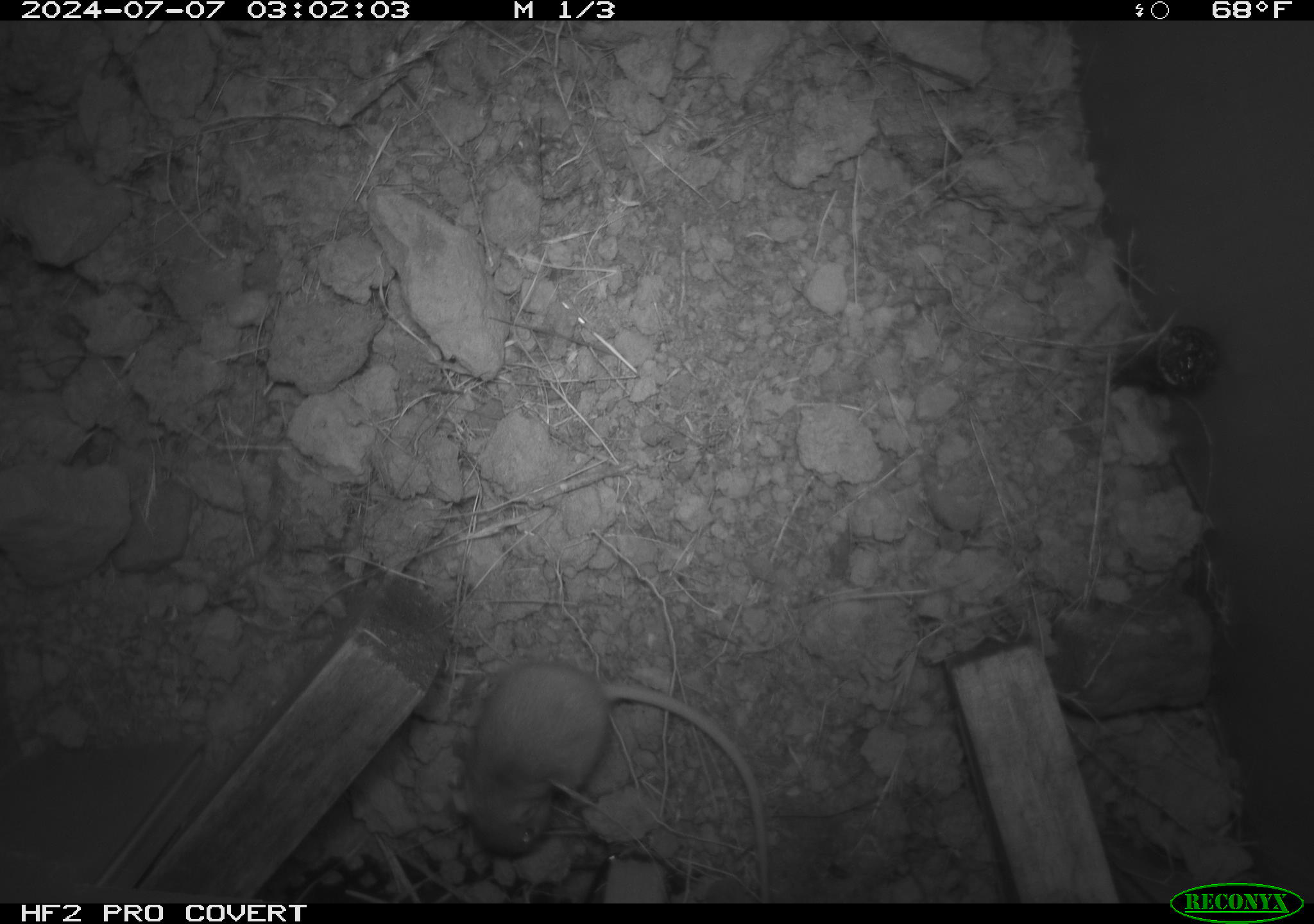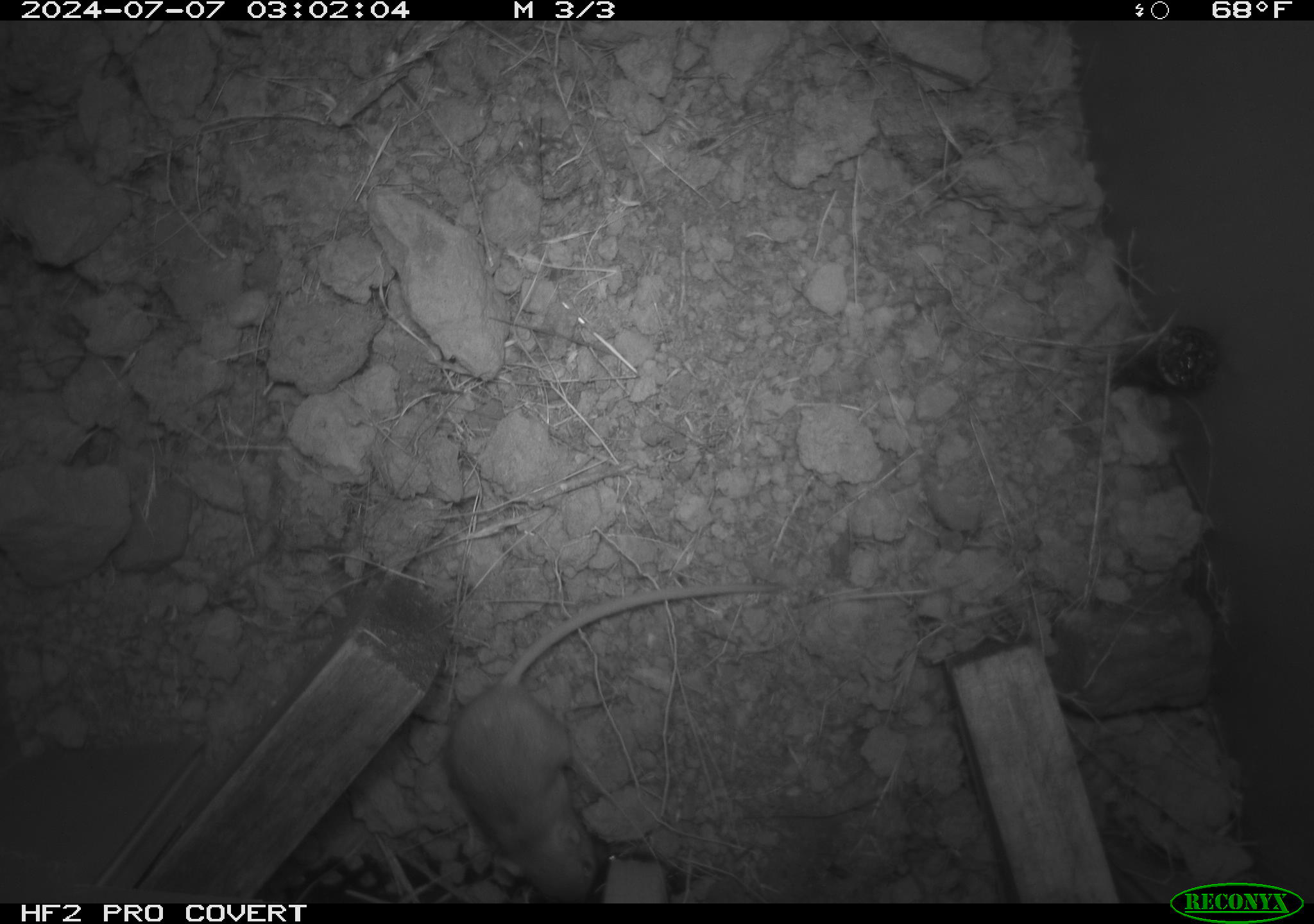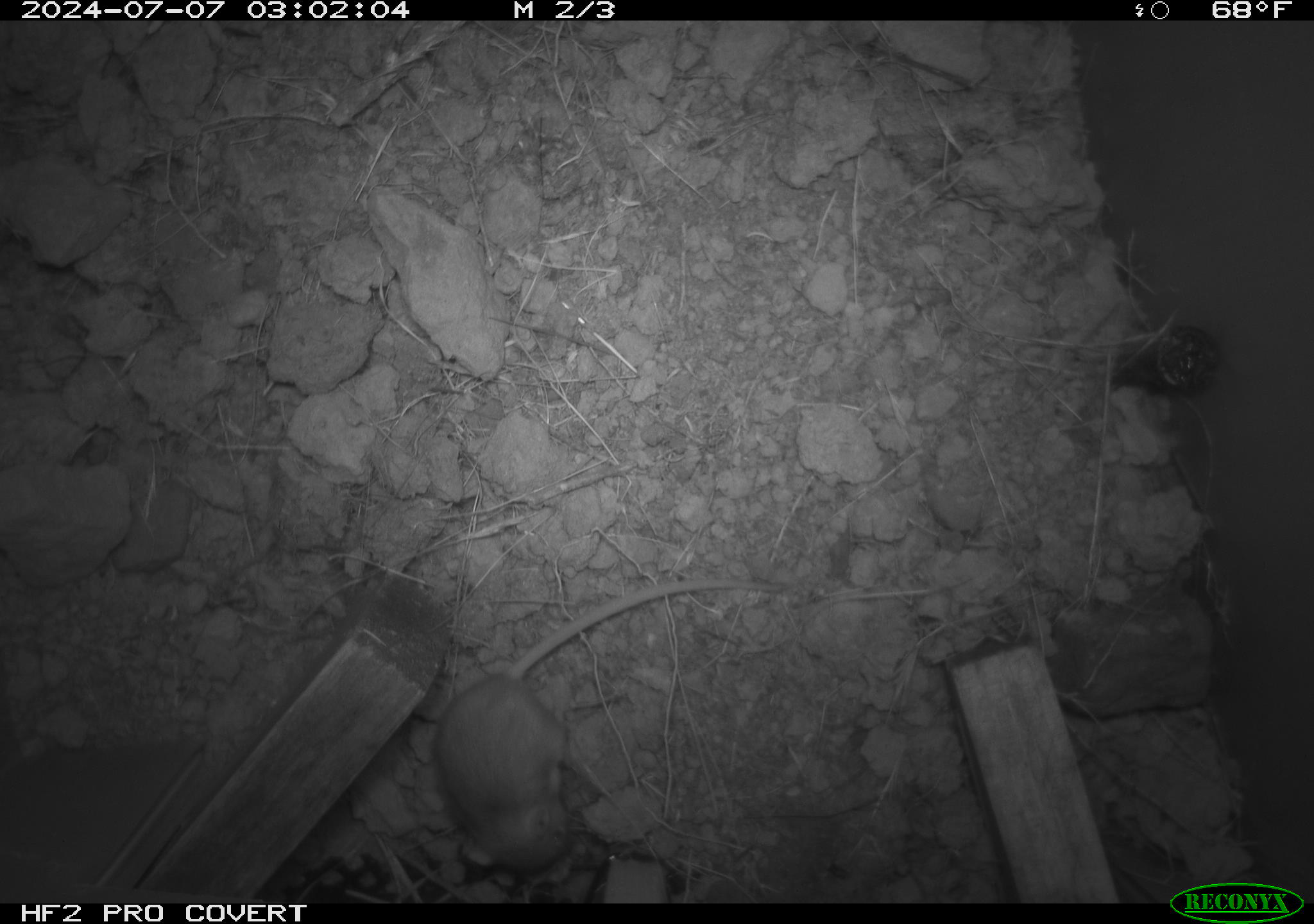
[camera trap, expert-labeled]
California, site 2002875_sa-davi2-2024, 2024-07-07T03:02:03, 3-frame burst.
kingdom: Animalia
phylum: Chordata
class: Mammalia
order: Rodentia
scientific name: Rodentia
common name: mouse species